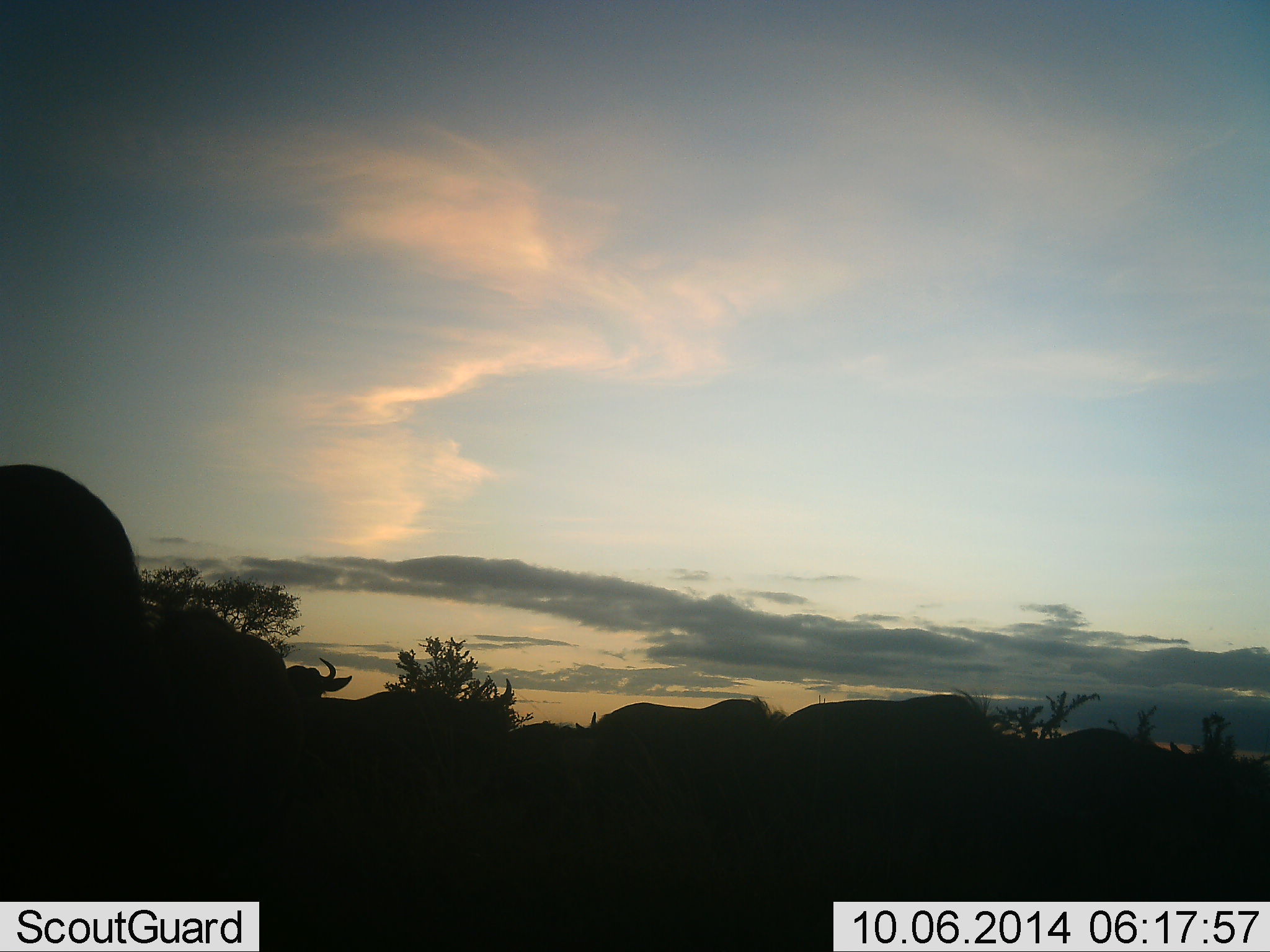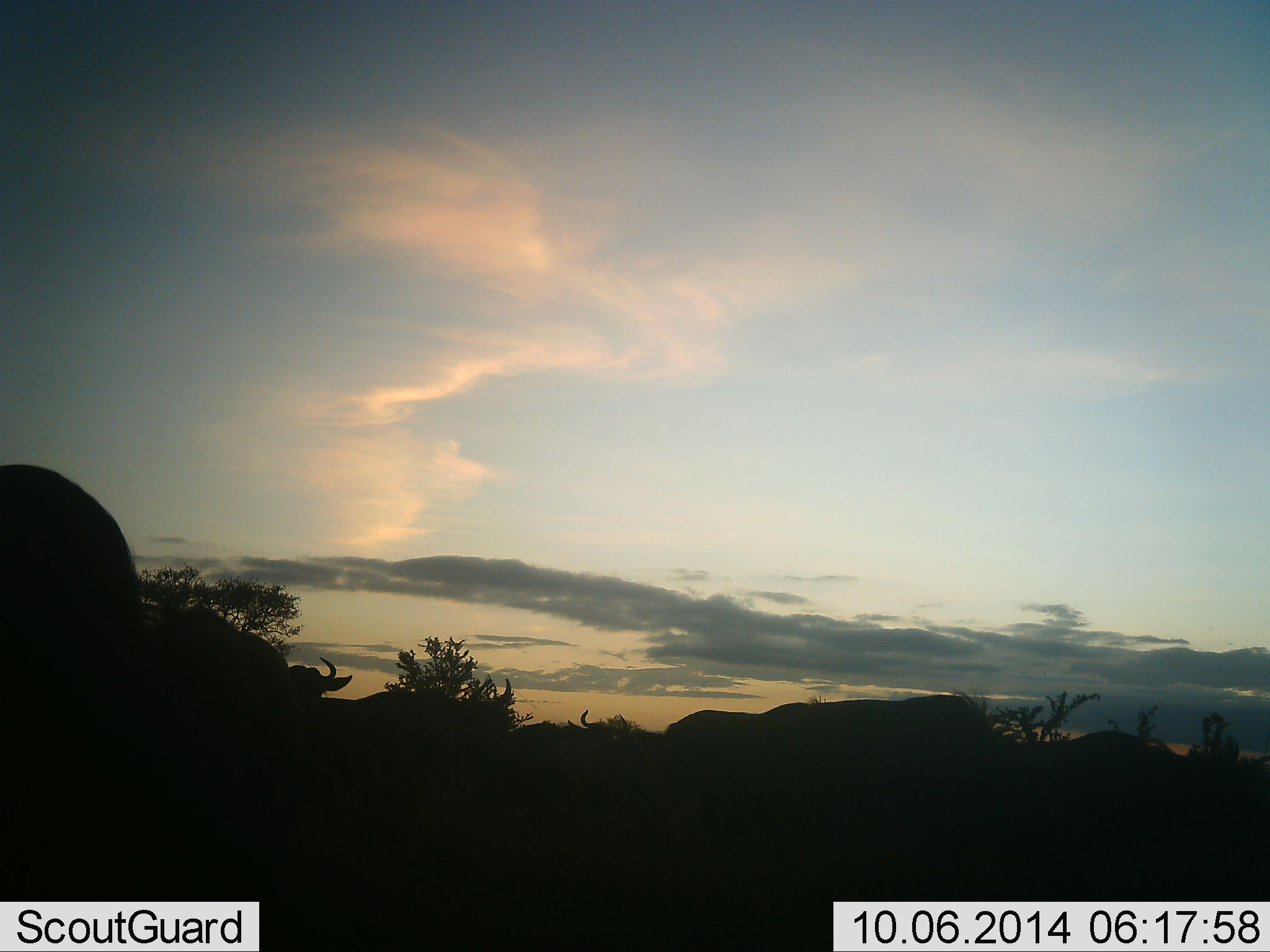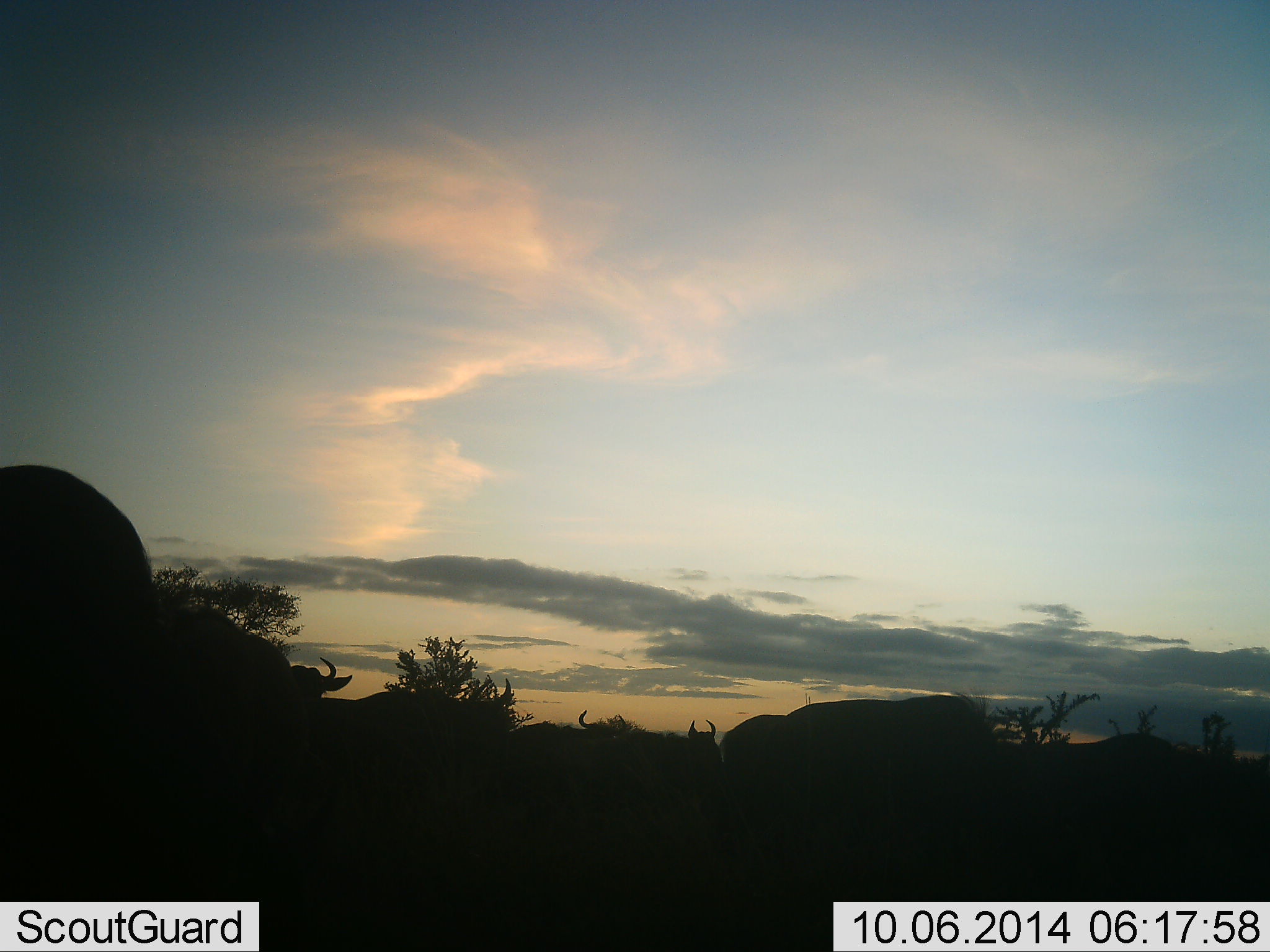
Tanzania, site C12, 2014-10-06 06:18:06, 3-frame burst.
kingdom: Animalia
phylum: Chordata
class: Mammalia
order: Artiodactyla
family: Bovidae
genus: Connochaetes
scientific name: Connochaetes taurinus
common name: blue wildebeest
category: wildebeest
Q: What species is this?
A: Wildebeest (blue wildebeest) (Connochaetes taurinus).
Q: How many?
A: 8.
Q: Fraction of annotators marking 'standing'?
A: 60%.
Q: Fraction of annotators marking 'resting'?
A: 0%.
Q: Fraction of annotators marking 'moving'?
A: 100%.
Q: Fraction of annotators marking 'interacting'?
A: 0%.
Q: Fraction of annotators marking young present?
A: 0%.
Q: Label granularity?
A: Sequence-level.